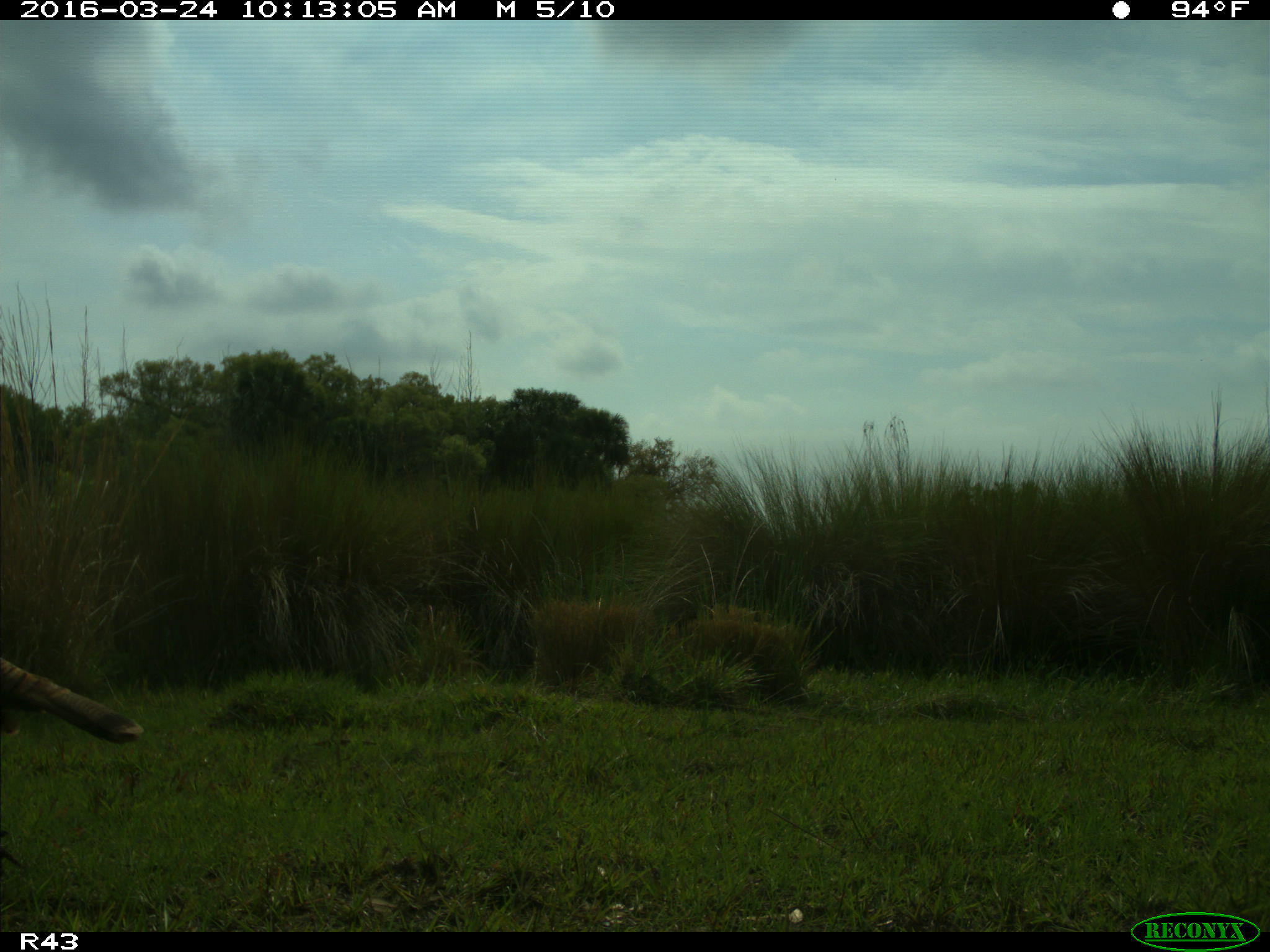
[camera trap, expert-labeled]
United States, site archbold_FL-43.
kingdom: Animalia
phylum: Chordata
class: Aves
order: Galliformes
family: Phasianidae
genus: Meleagris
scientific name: Meleagris gallopavo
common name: wild turkey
Meleagris gallopavo (wild turkey).